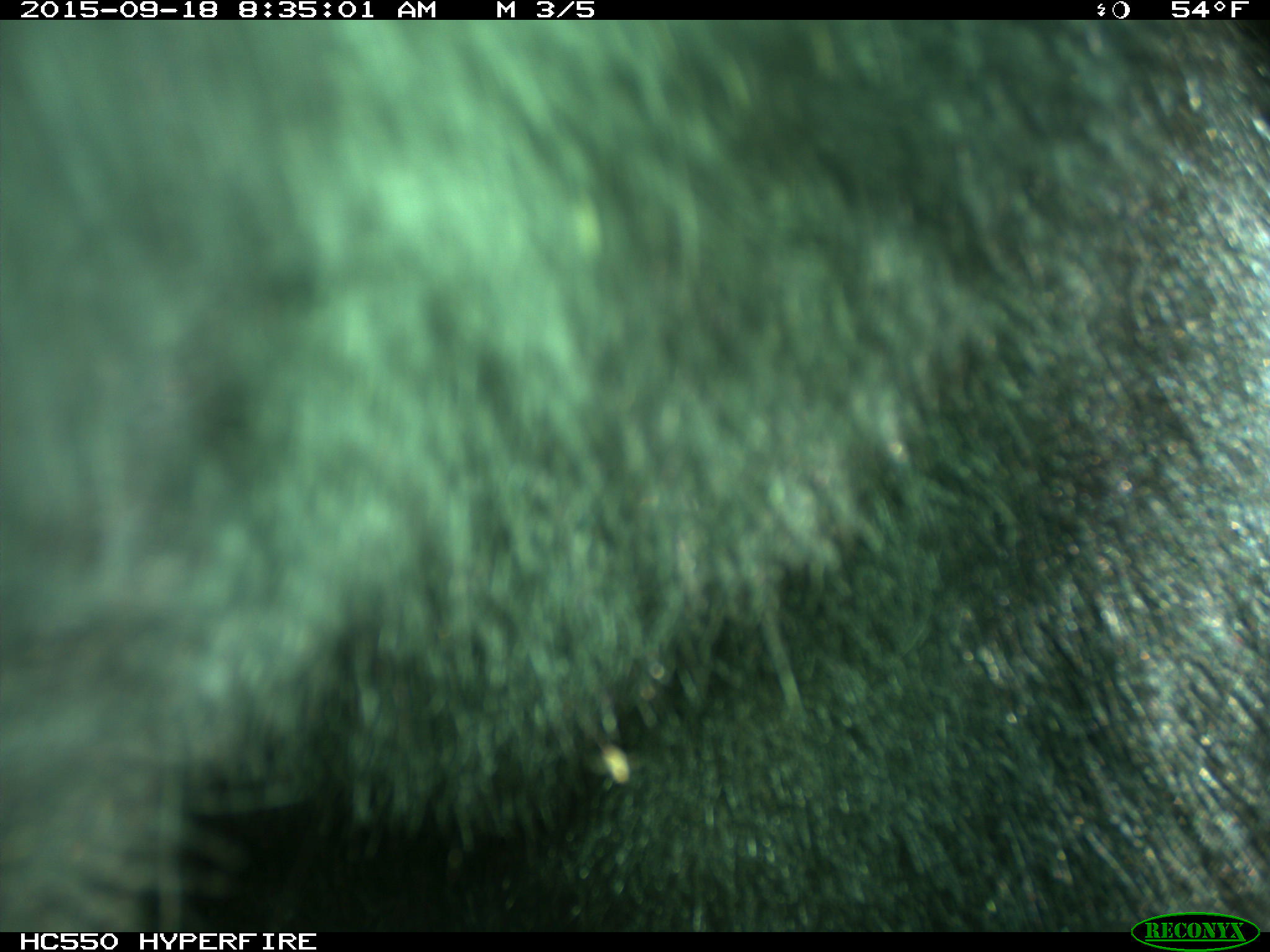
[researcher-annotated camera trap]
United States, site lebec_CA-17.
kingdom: Animalia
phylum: Chordata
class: Mammalia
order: Carnivora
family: Ursidae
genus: Ursus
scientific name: Ursus americanus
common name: american black bear